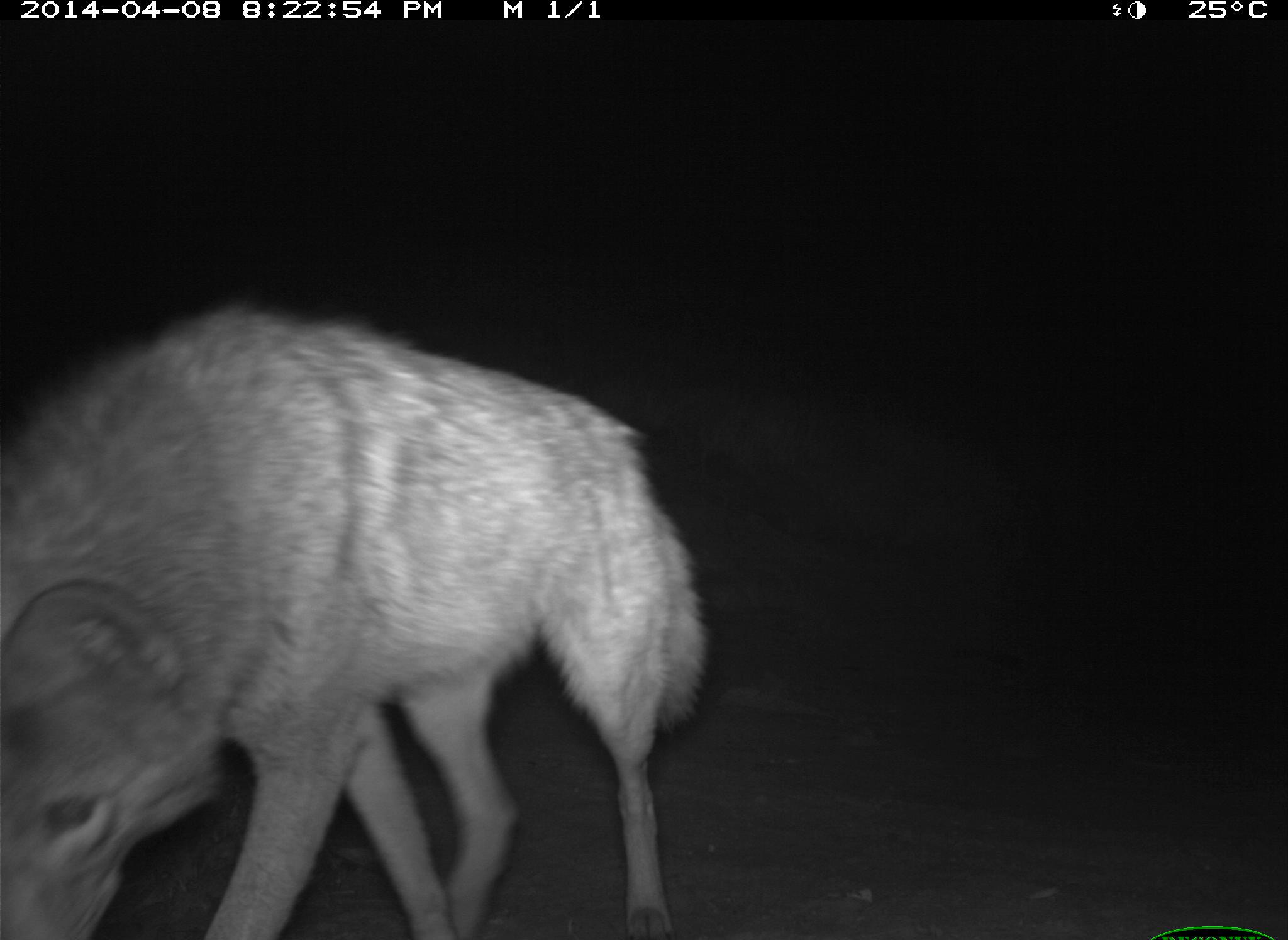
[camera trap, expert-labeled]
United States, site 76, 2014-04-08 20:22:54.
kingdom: Animalia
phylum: Chordata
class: Mammalia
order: Carnivora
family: Canidae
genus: Canis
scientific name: Canis latrans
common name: coyote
Coyote (Canis latrans).